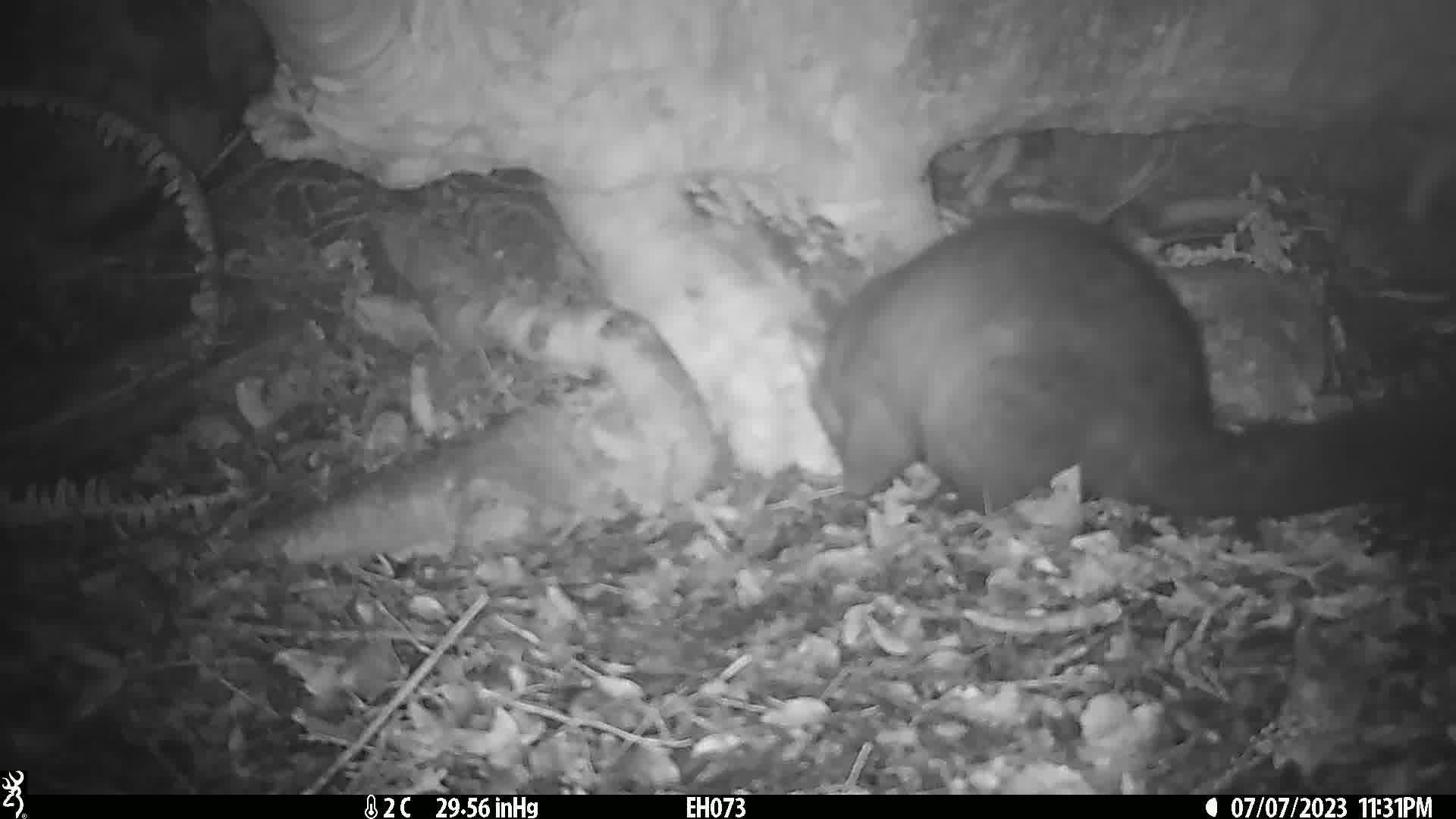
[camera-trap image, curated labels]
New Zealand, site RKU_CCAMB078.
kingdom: Animalia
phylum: Chordata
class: Mammalia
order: Diprotodontia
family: Phalangeridae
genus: Trichosurus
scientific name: Trichosurus vulpecula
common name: common brushtail possum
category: possum